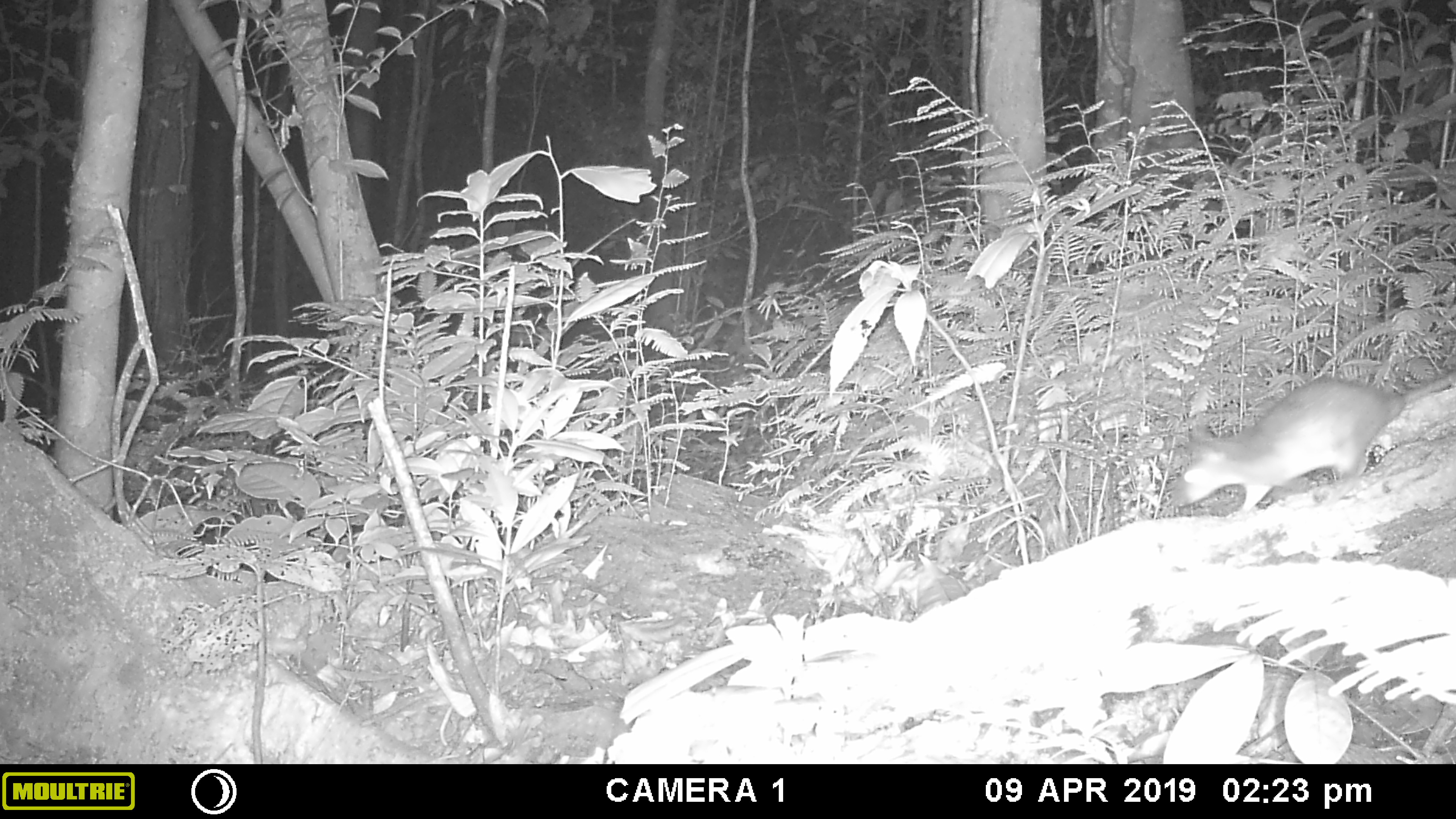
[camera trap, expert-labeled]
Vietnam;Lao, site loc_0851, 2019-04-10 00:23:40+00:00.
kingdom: Animalia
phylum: Chordata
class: Mammalia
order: Rodentia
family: Muridae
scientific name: Muridae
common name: old-world mice and rats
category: unidentified murid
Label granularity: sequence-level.